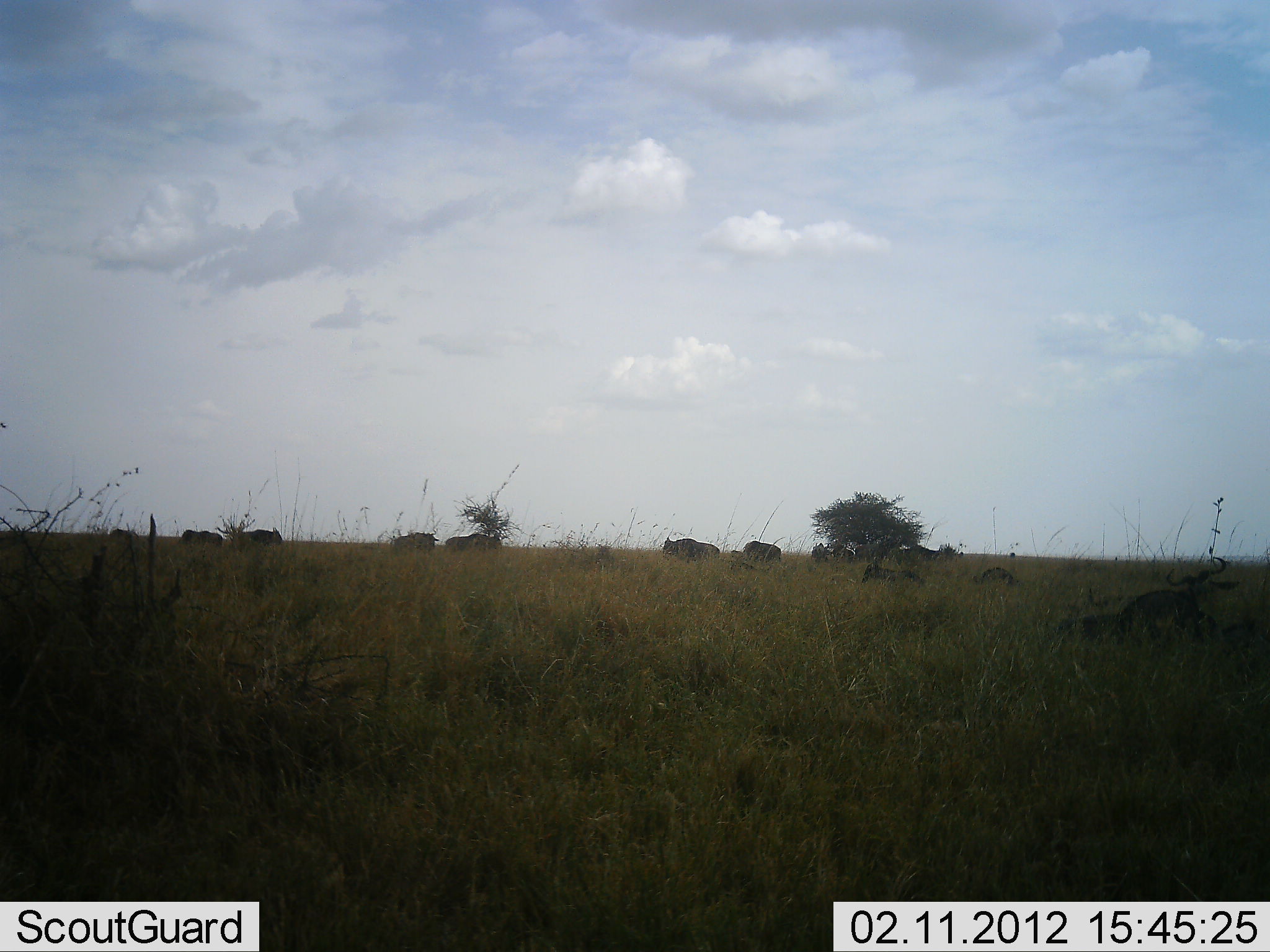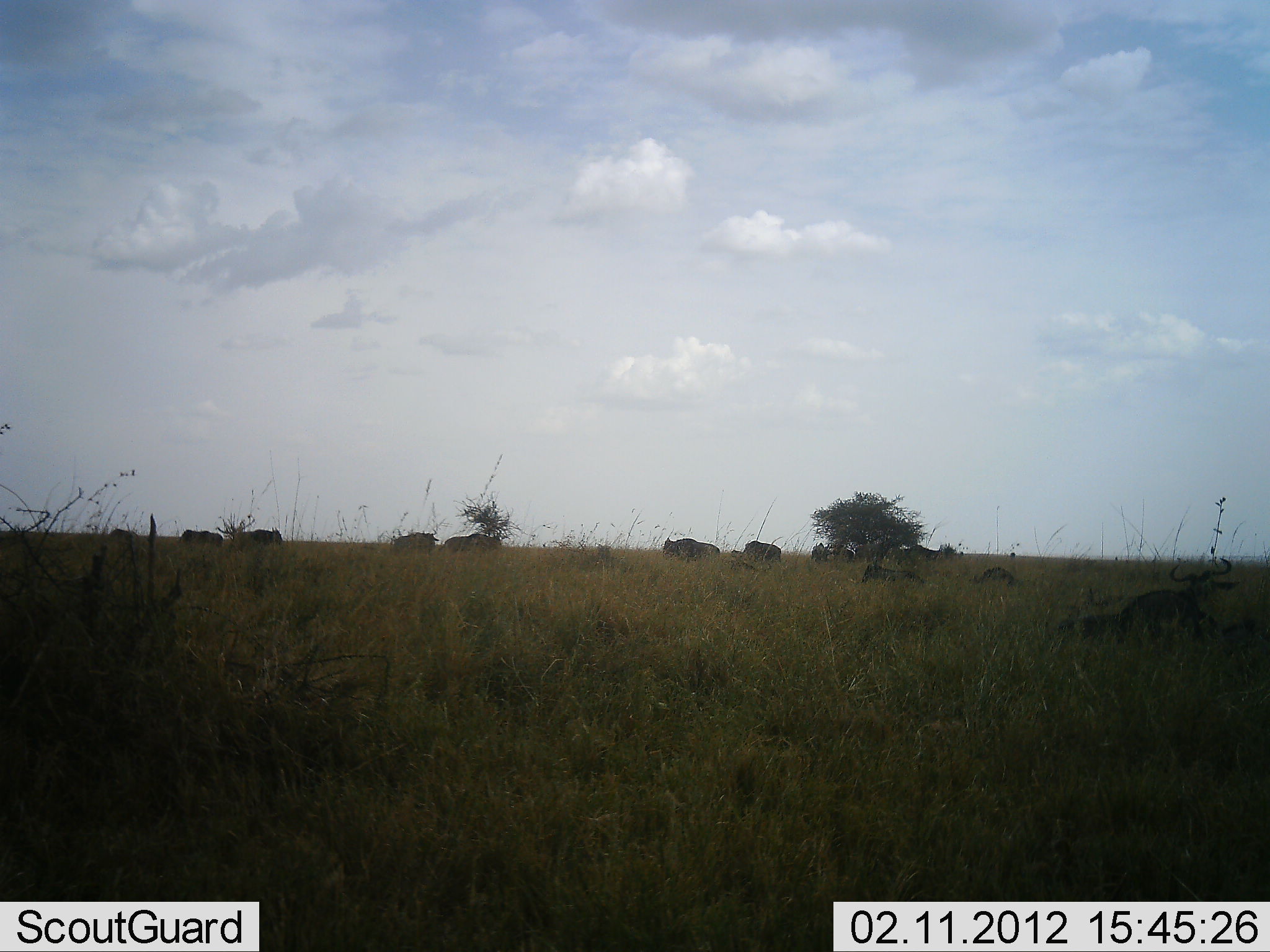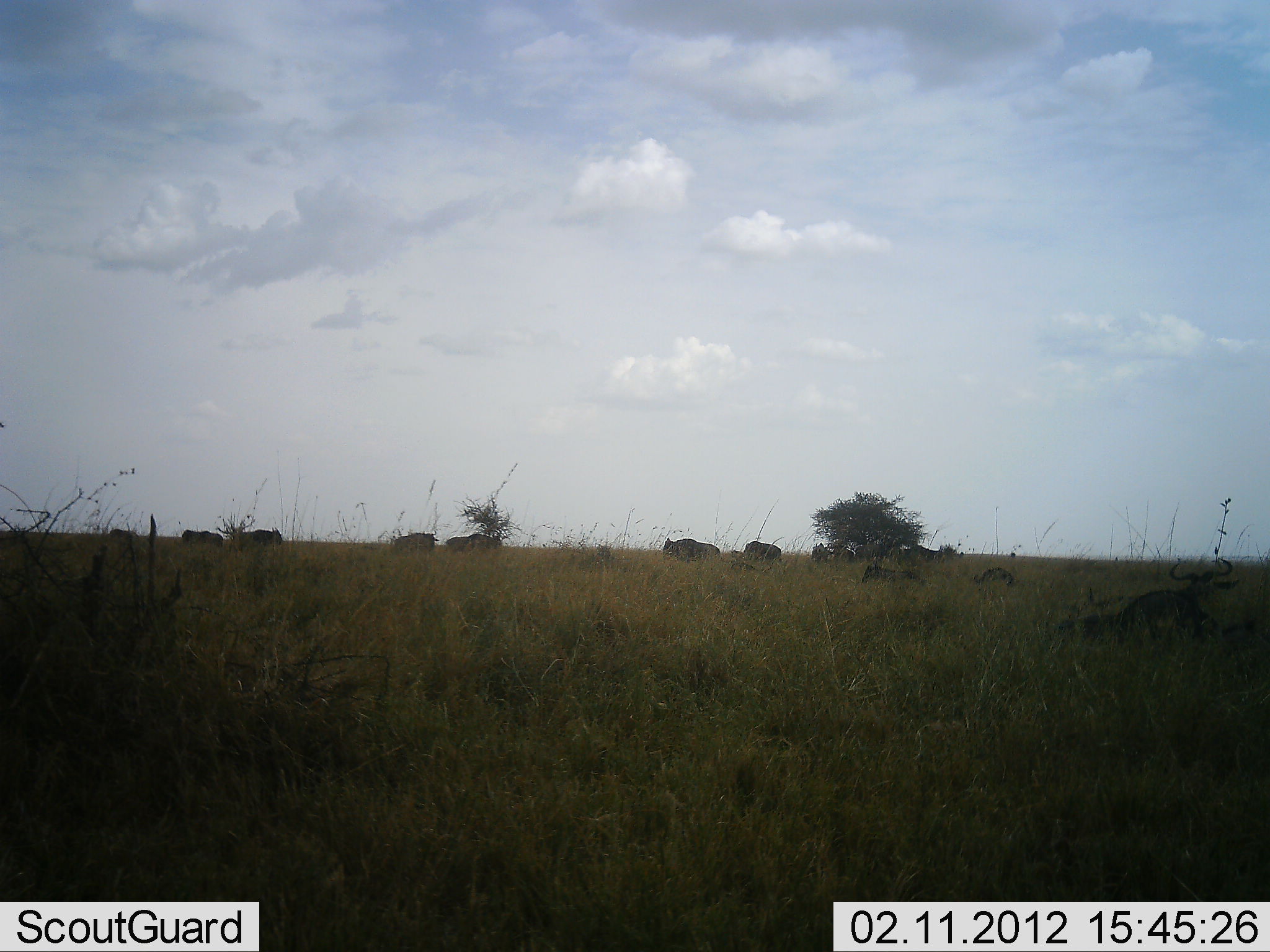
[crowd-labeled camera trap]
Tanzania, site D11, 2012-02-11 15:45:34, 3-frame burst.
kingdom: Animalia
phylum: Chordata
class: Mammalia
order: Artiodactyla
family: Bovidae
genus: Connochaetes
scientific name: Connochaetes taurinus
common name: blue wildebeest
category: wildebeest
Wildebeest (blue wildebeest) (Connochaetes taurinus), count 11-50. Behavior (volunteer vote fractions): standing 53%, resting 71%, moving 12%, interacting 0%. Young present (vote fraction): 0%. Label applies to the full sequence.